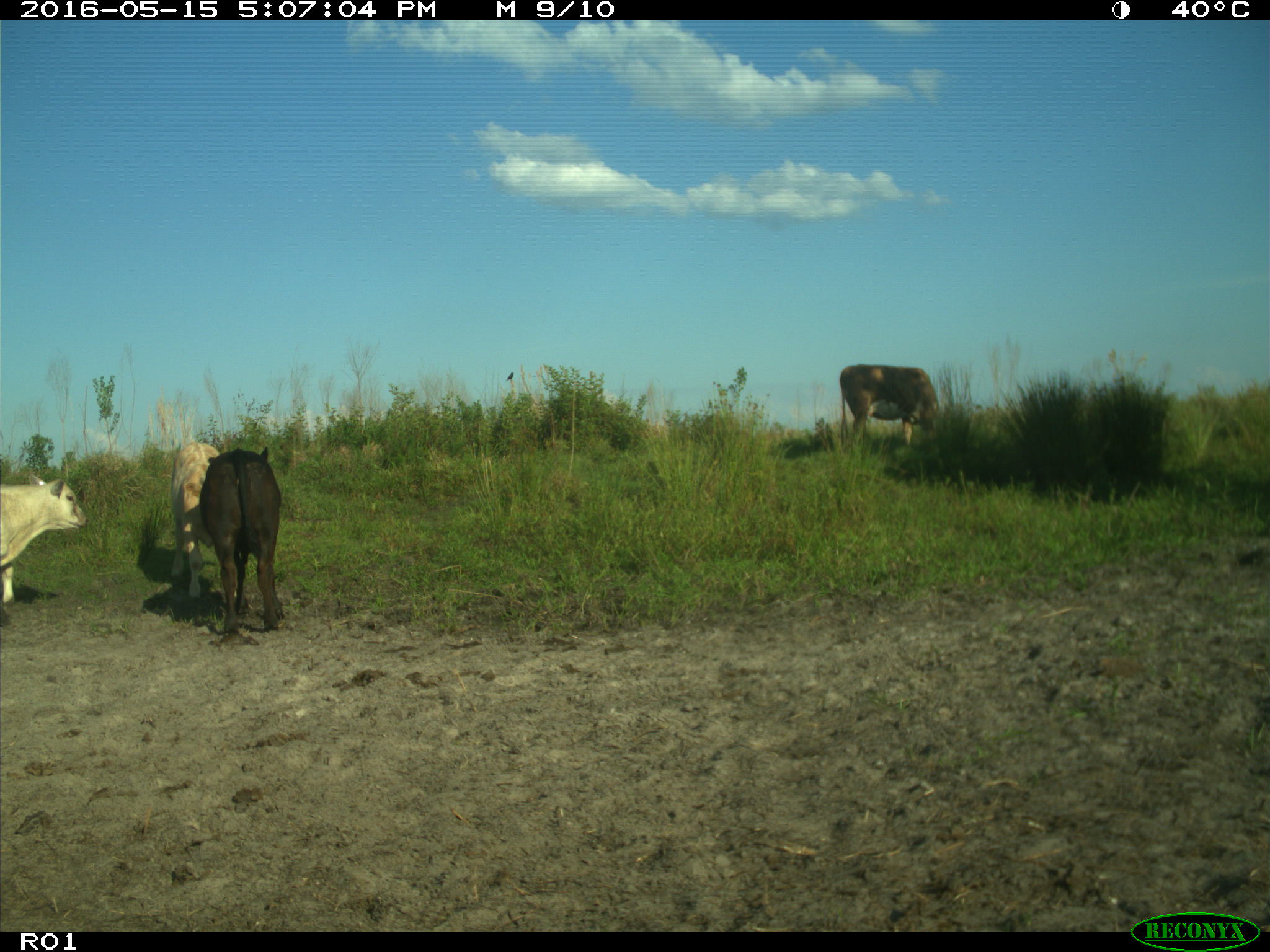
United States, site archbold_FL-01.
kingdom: Animalia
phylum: Chordata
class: Mammalia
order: Artiodactyla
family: Bovidae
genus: Bos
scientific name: Bos taurus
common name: domestic cow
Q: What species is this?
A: Bos taurus (domestic cow).